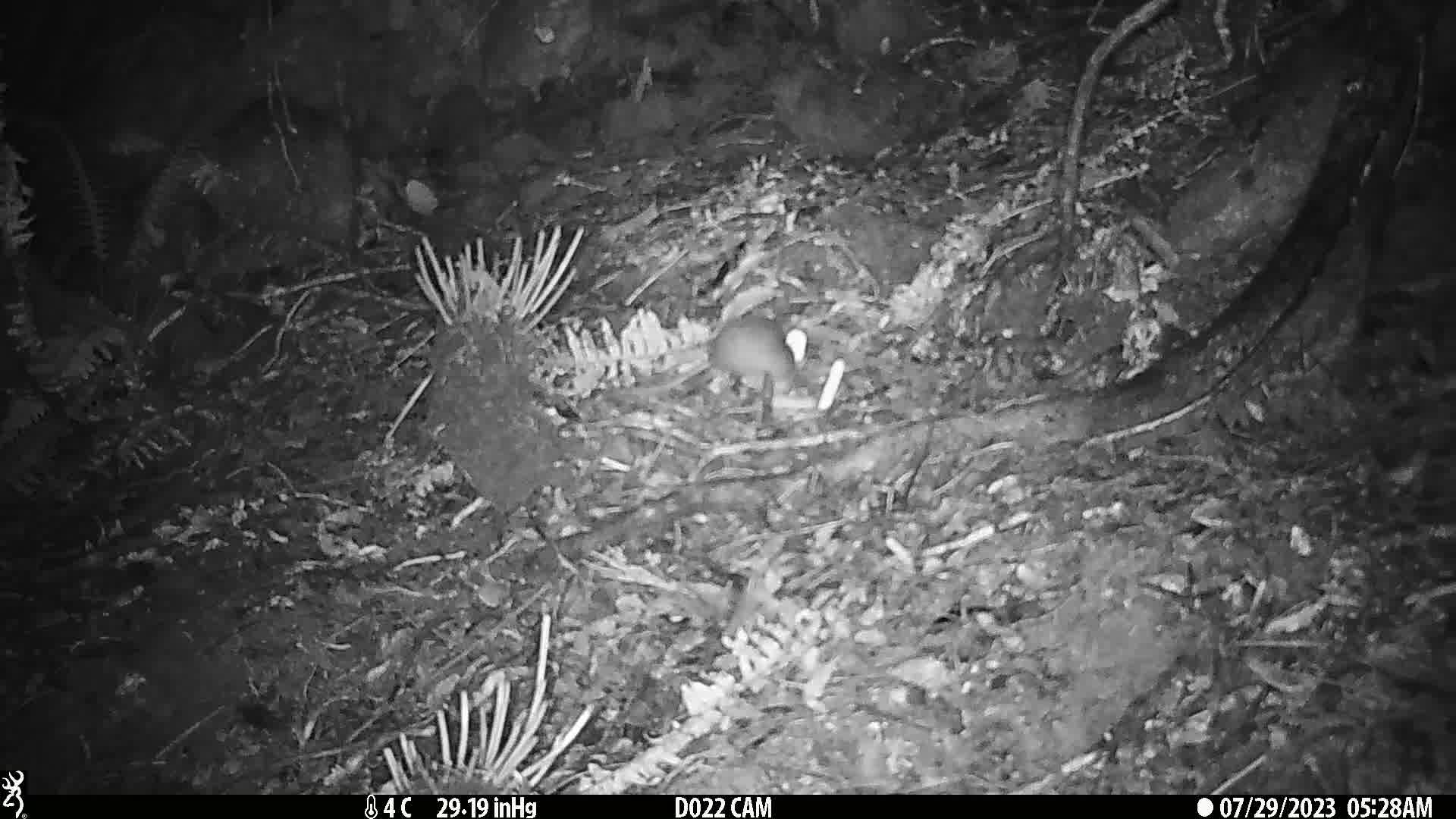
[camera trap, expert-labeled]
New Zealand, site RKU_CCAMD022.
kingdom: Animalia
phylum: Chordata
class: Mammalia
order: Rodentia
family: Muridae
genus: Rattus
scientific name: Rattus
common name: rat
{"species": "rat (Rattus)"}